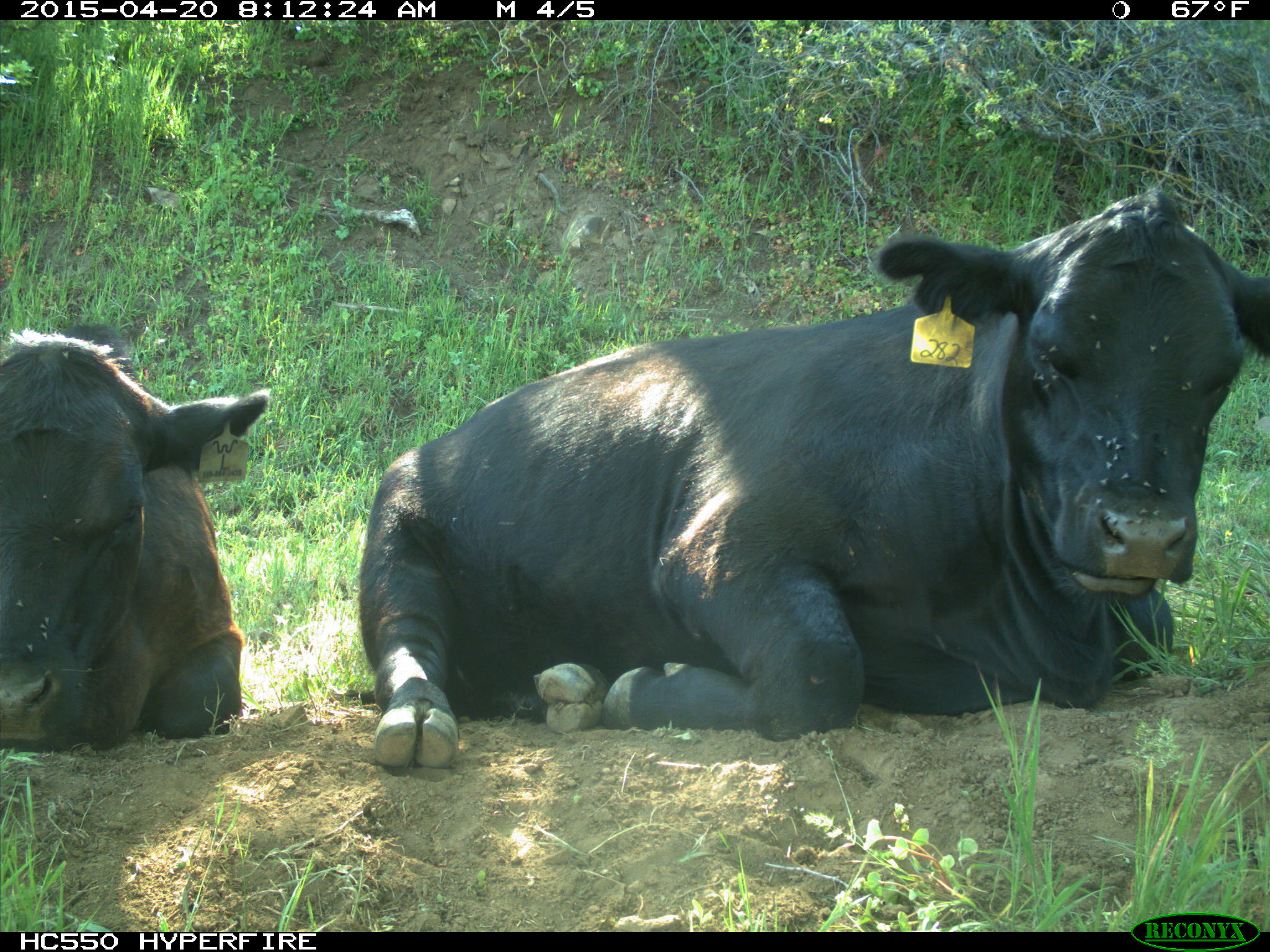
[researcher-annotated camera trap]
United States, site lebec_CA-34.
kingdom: Animalia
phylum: Chordata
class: Mammalia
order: Artiodactyla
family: Bovidae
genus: Bos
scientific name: Bos taurus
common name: domestic cow